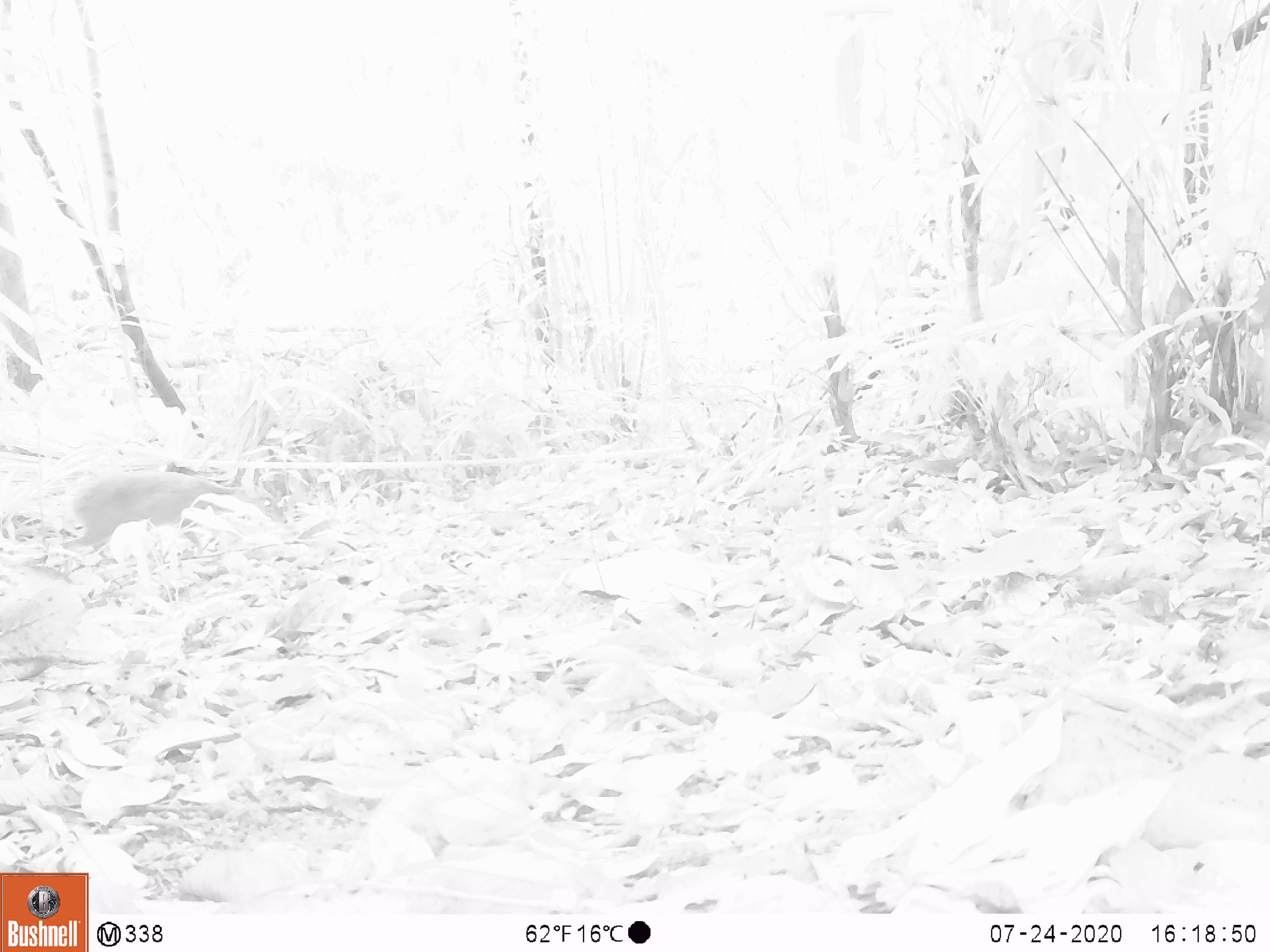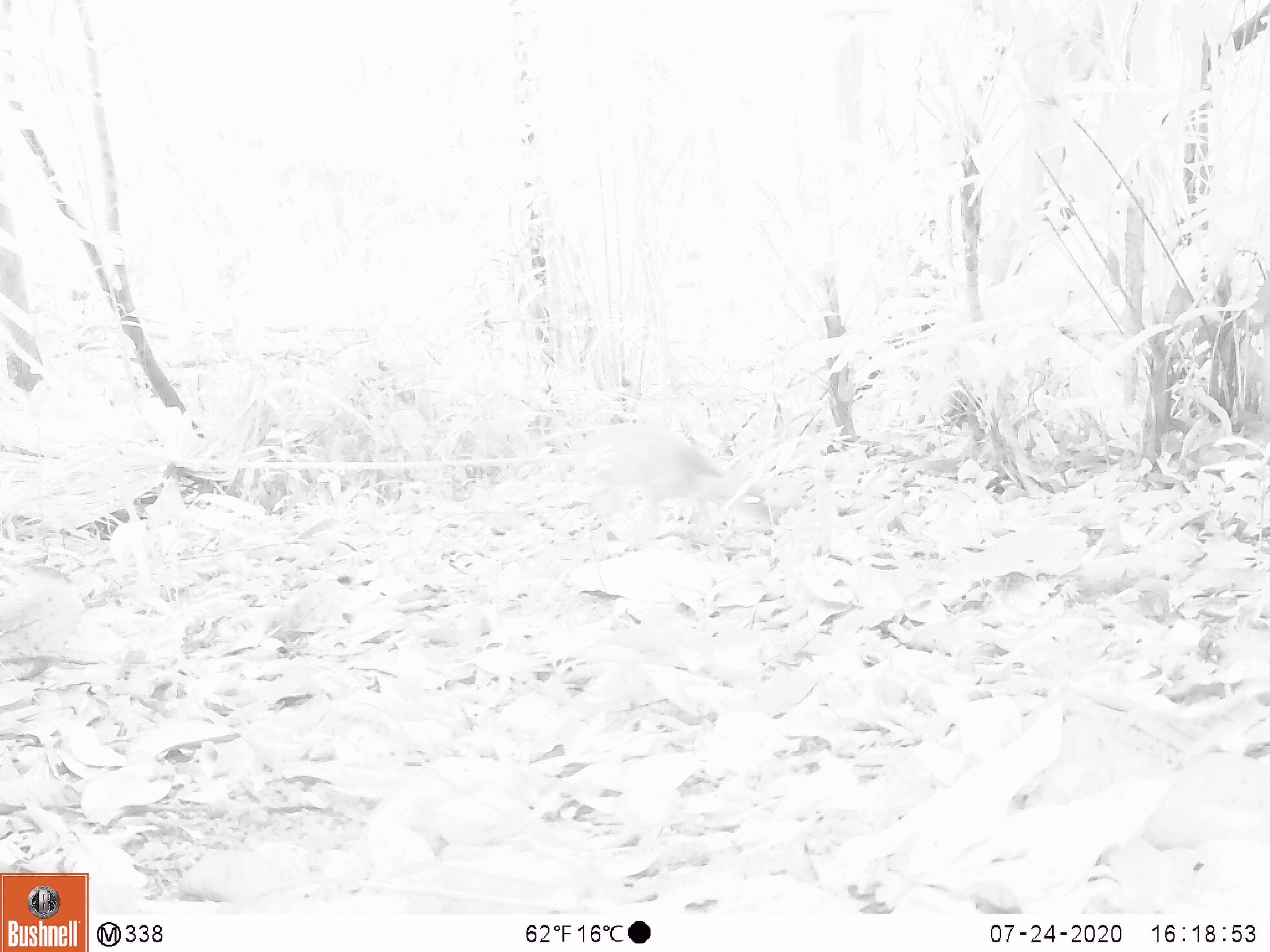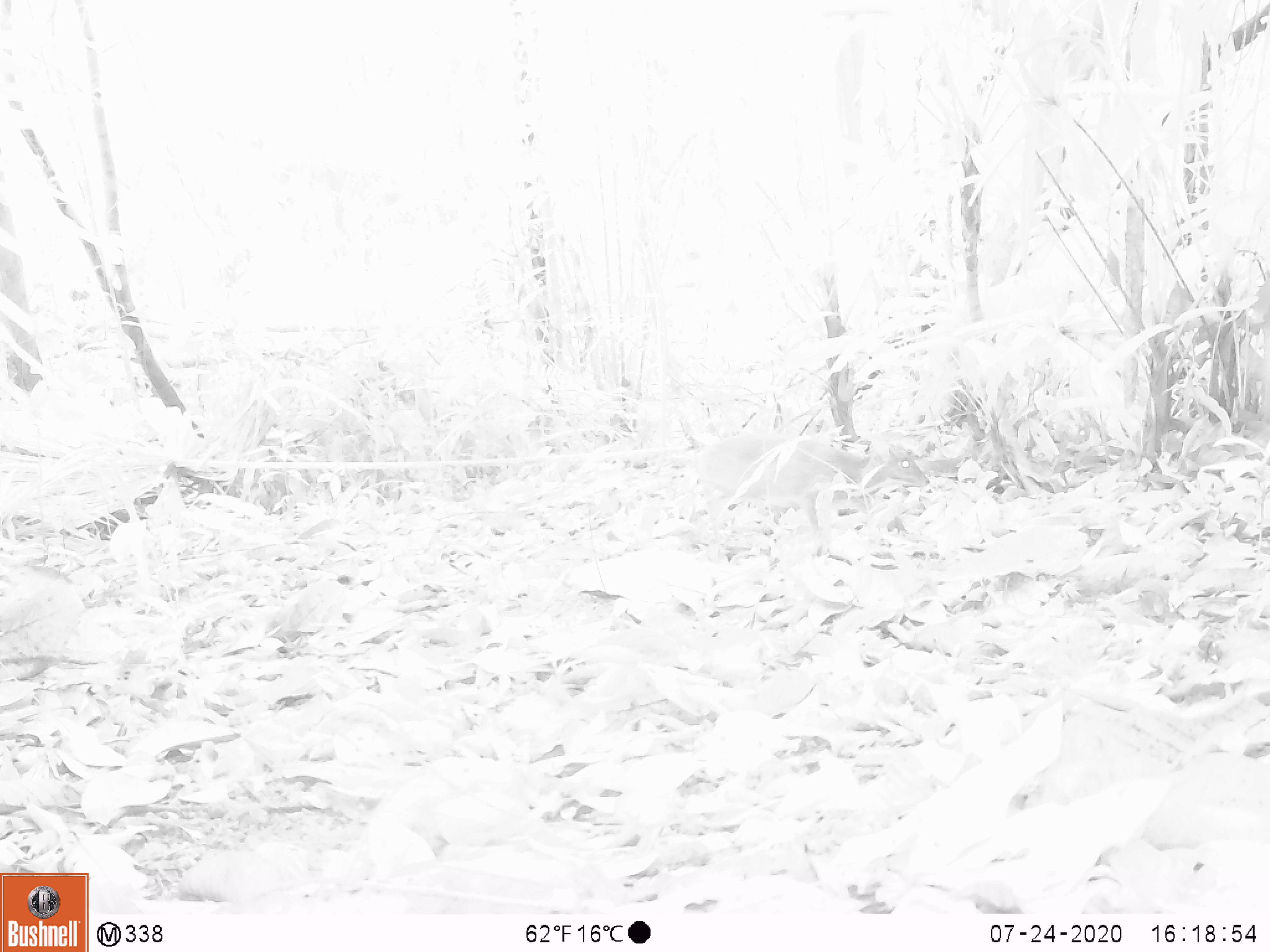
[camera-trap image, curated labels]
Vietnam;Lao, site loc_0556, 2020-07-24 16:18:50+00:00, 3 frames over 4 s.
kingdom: Animalia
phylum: Chordata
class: Mammalia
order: Artiodactyla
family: Tragulidae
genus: Moschiola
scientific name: Moschiola meminna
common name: chevrotain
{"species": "chevrotain (Moschiola meminna)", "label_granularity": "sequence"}